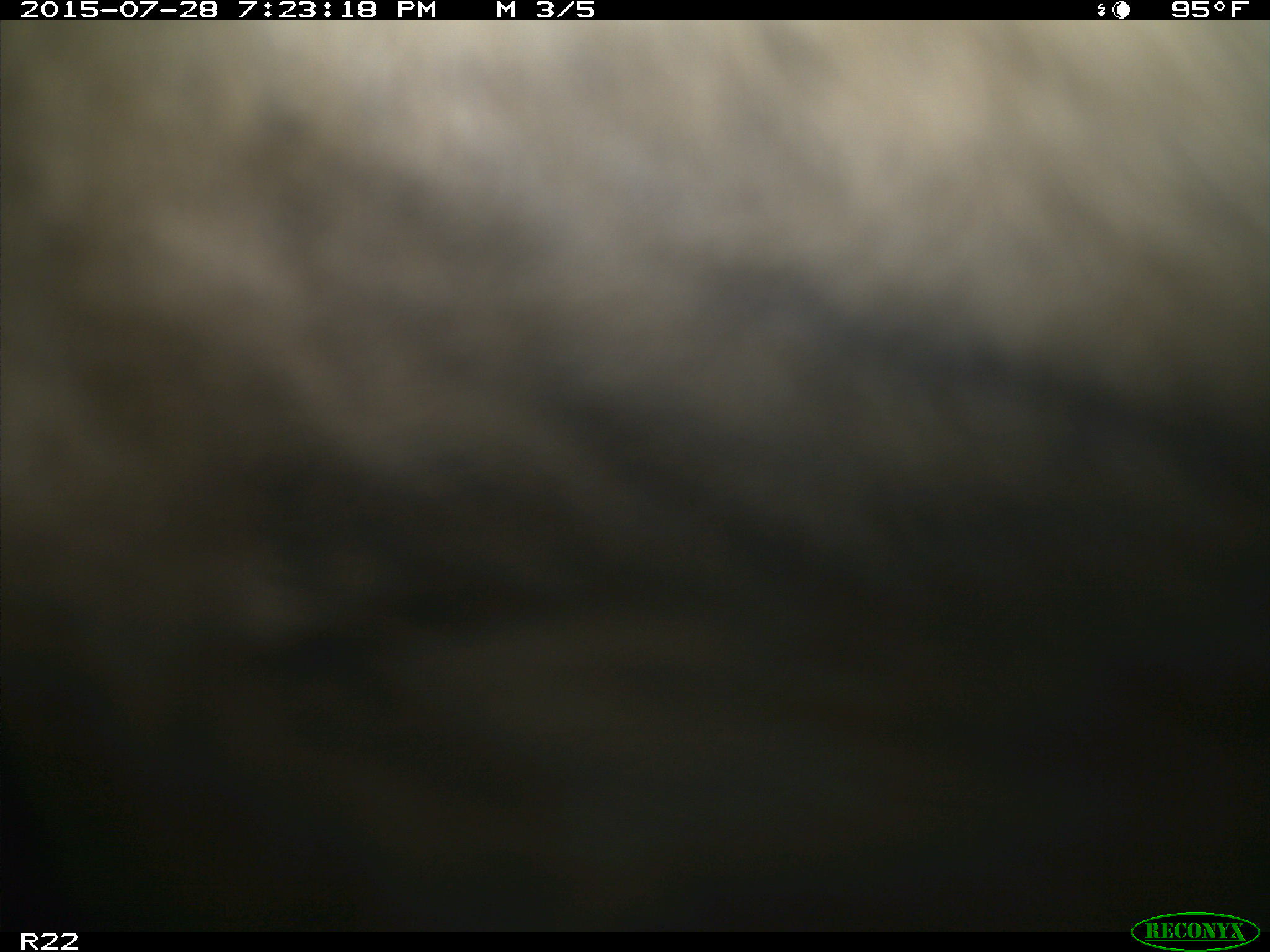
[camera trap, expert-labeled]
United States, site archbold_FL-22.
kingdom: Animalia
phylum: Chordata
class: Mammalia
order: Artiodactyla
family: Bovidae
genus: Bos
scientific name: Bos taurus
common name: domestic cow